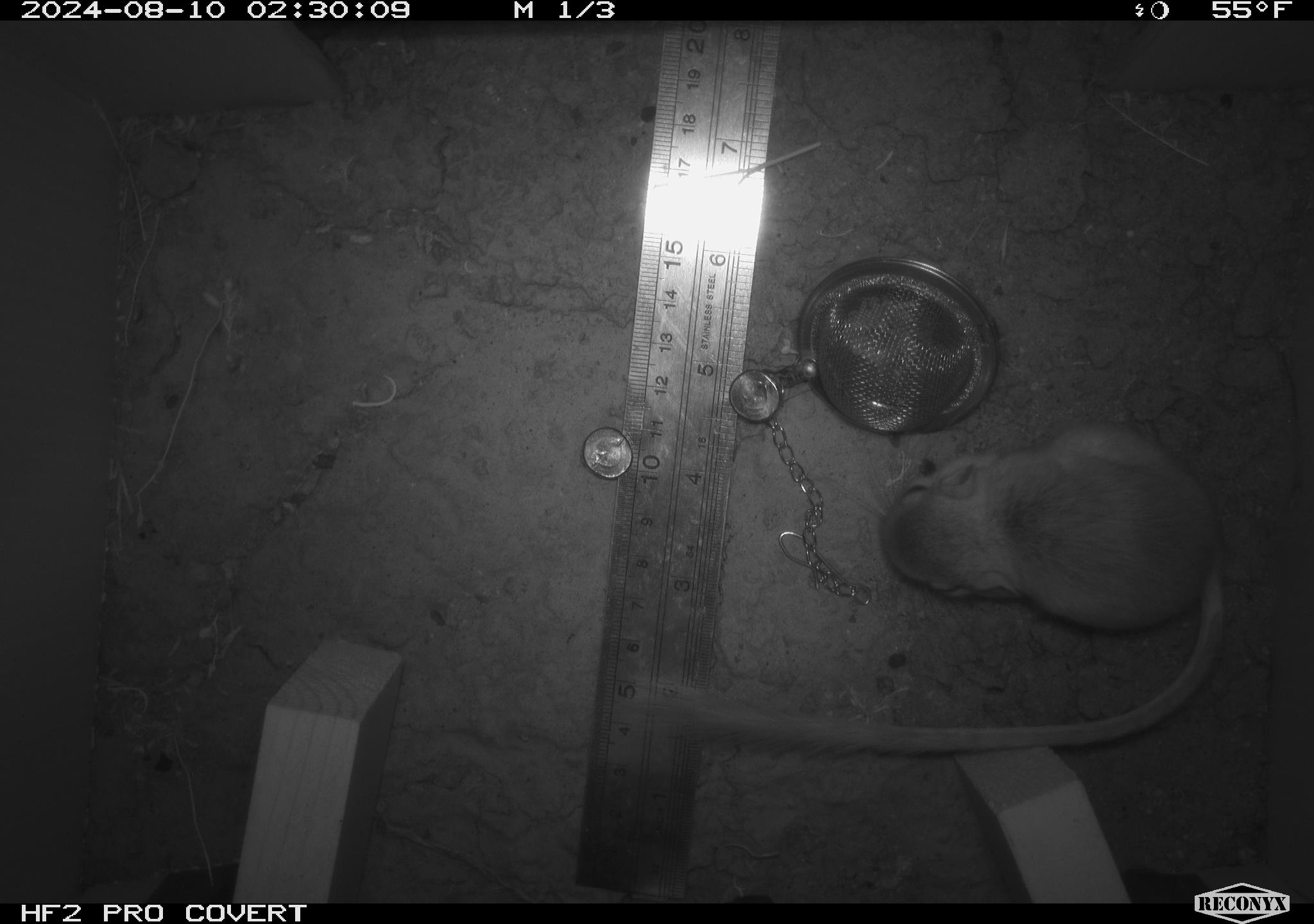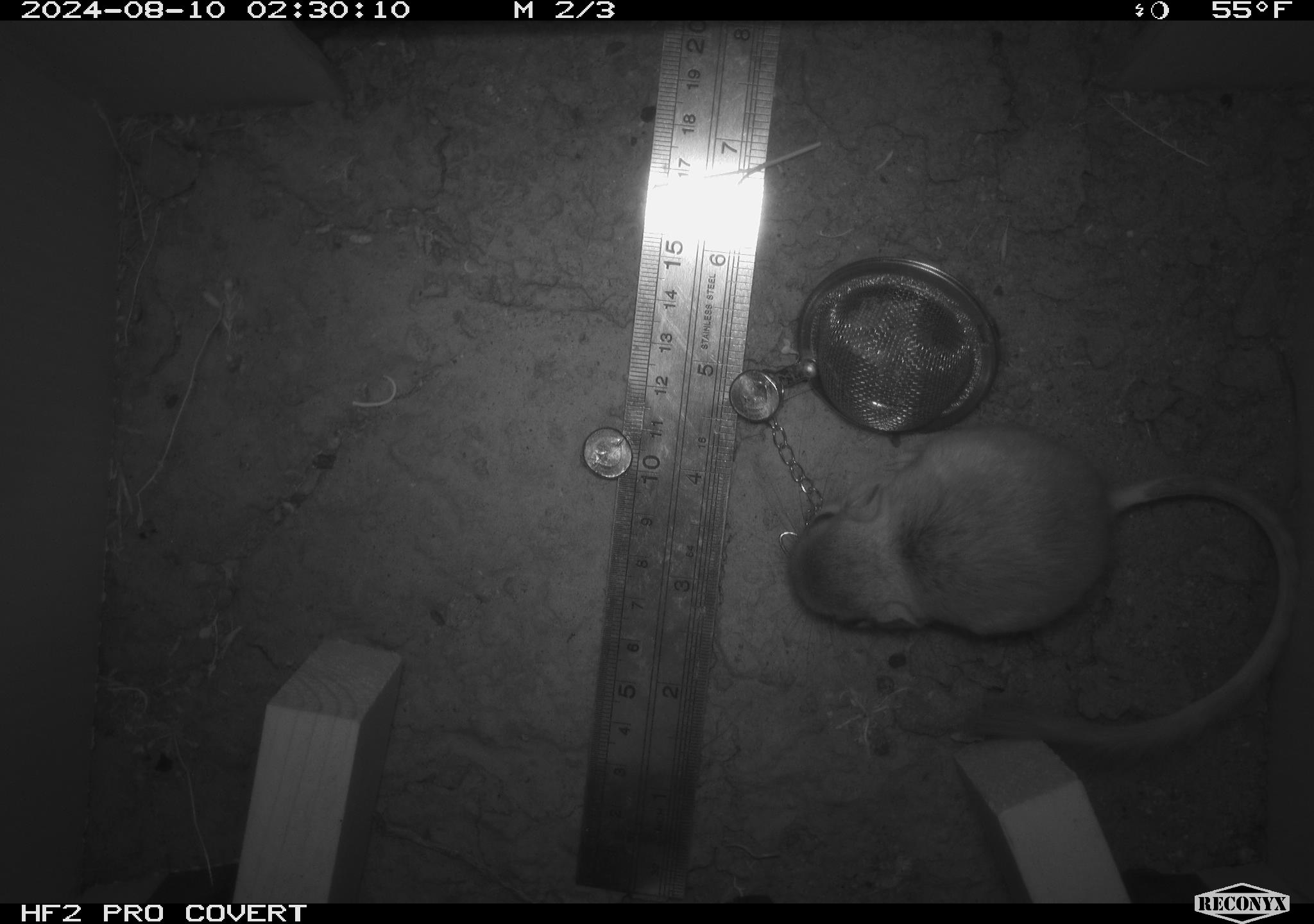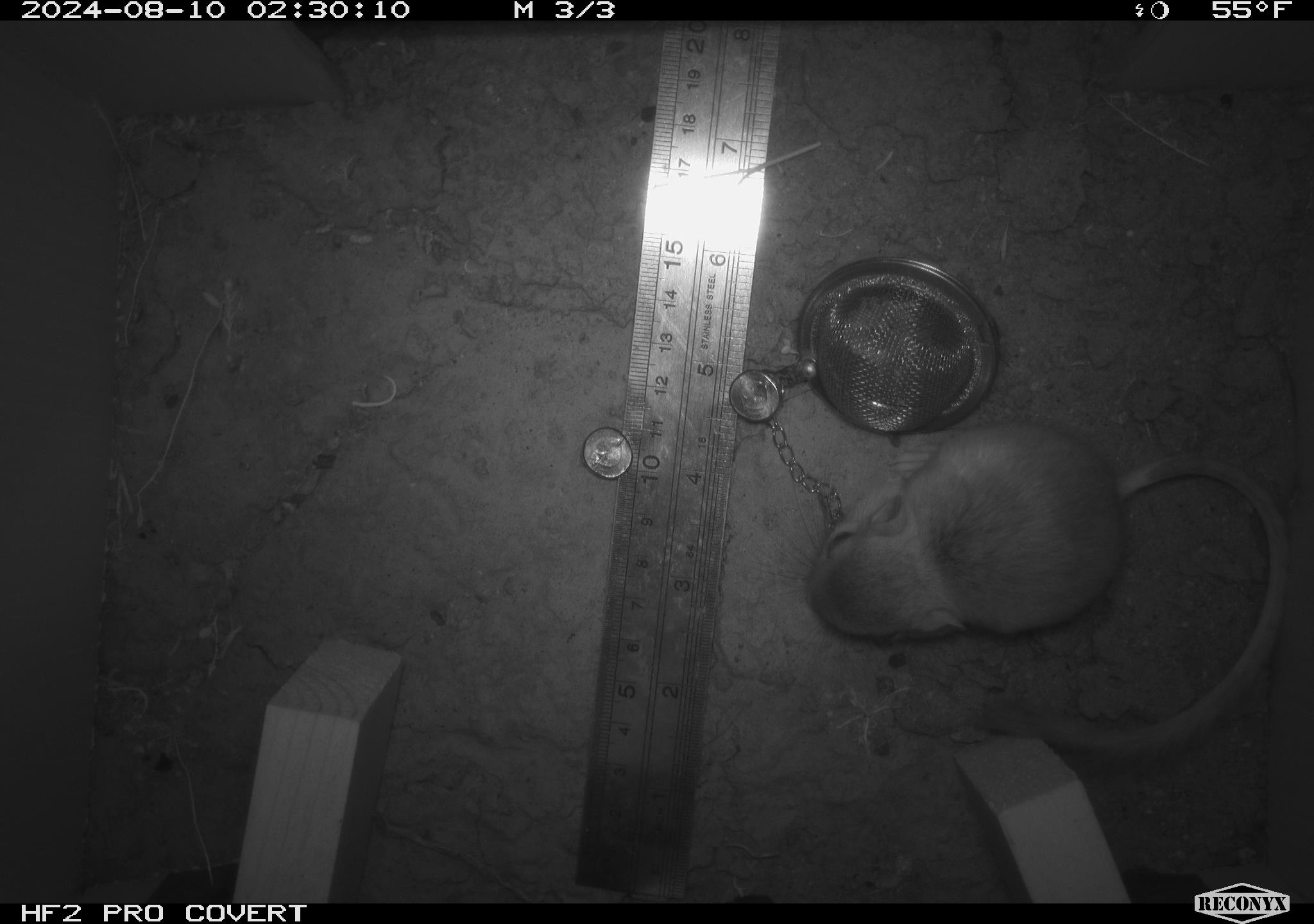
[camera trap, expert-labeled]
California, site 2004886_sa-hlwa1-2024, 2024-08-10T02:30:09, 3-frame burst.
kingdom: Animalia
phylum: Chordata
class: Mammalia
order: Rodentia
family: Heteromyidae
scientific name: Heteromyidae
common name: kangaroo rats and pocket mice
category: heteromyidae family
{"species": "heteromyidae family (kangaroo rats and pocket mice) (Heteromyidae)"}